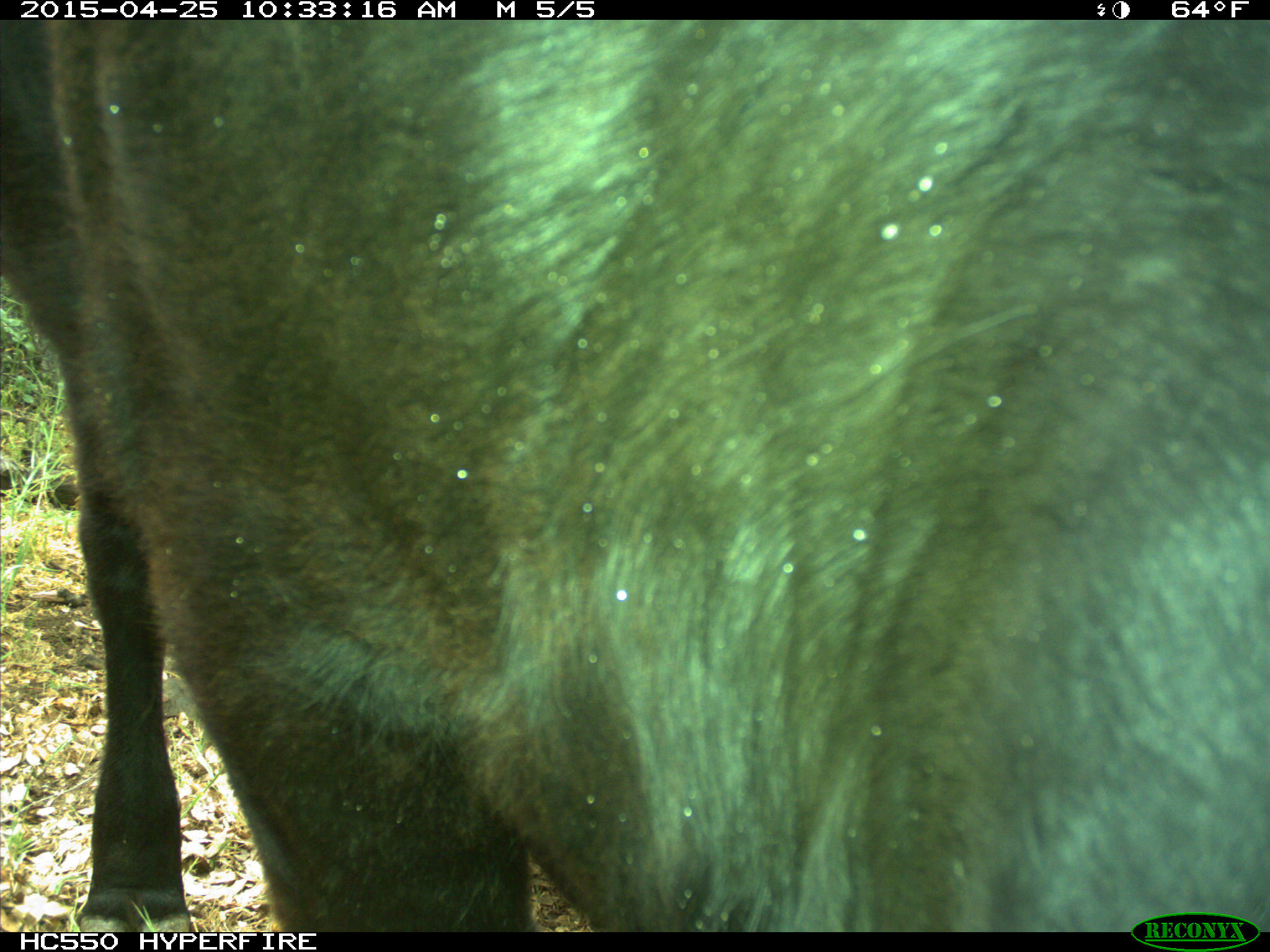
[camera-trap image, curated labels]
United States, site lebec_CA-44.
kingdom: Animalia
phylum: Chordata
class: Mammalia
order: Artiodactyla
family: Suidae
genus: Sus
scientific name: Sus scrofa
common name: wild boar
Sus scrofa (wild boar).